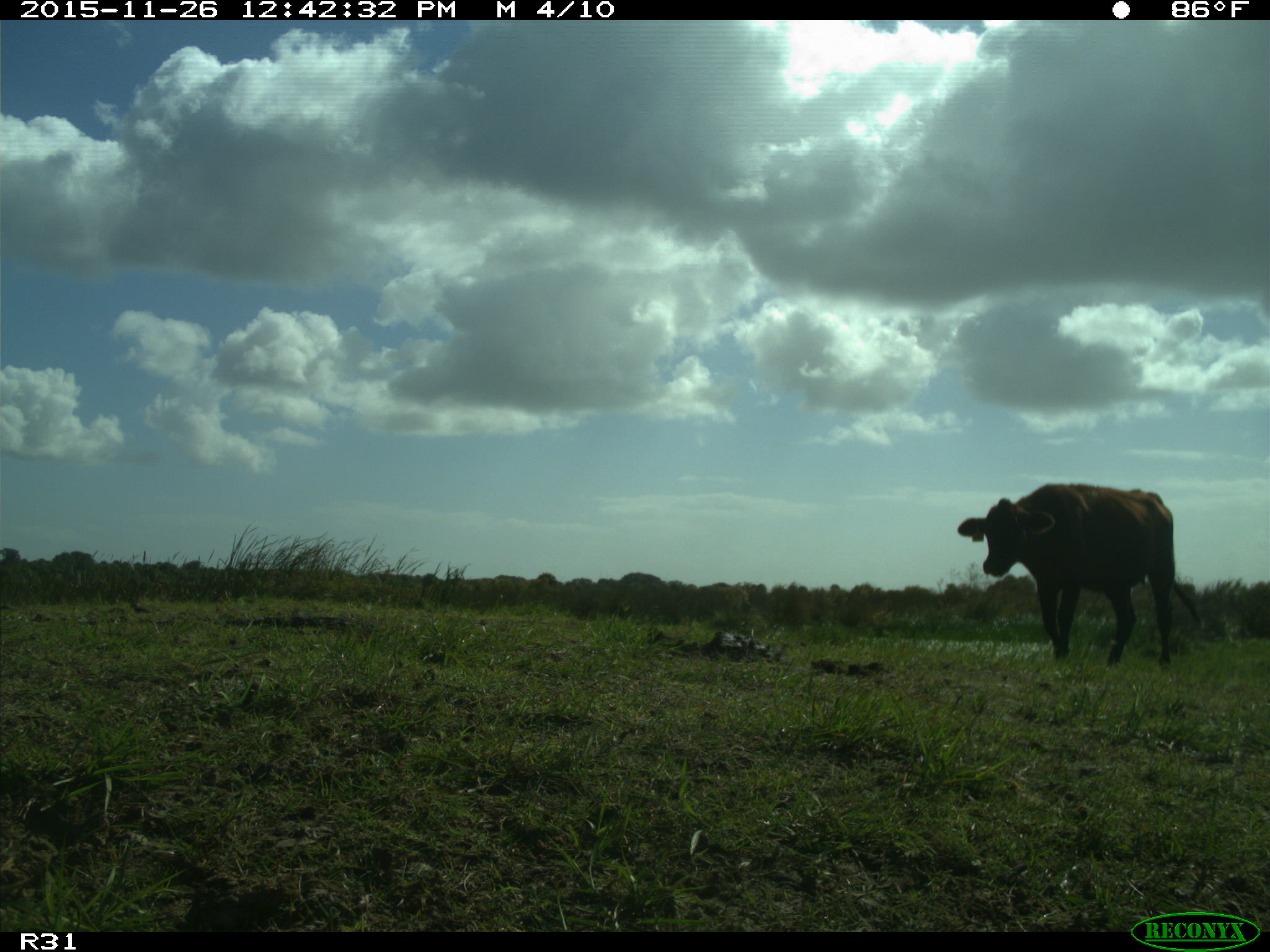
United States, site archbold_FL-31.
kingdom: Animalia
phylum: Chordata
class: Mammalia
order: Artiodactyla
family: Bovidae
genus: Bos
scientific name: Bos taurus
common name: domestic cow